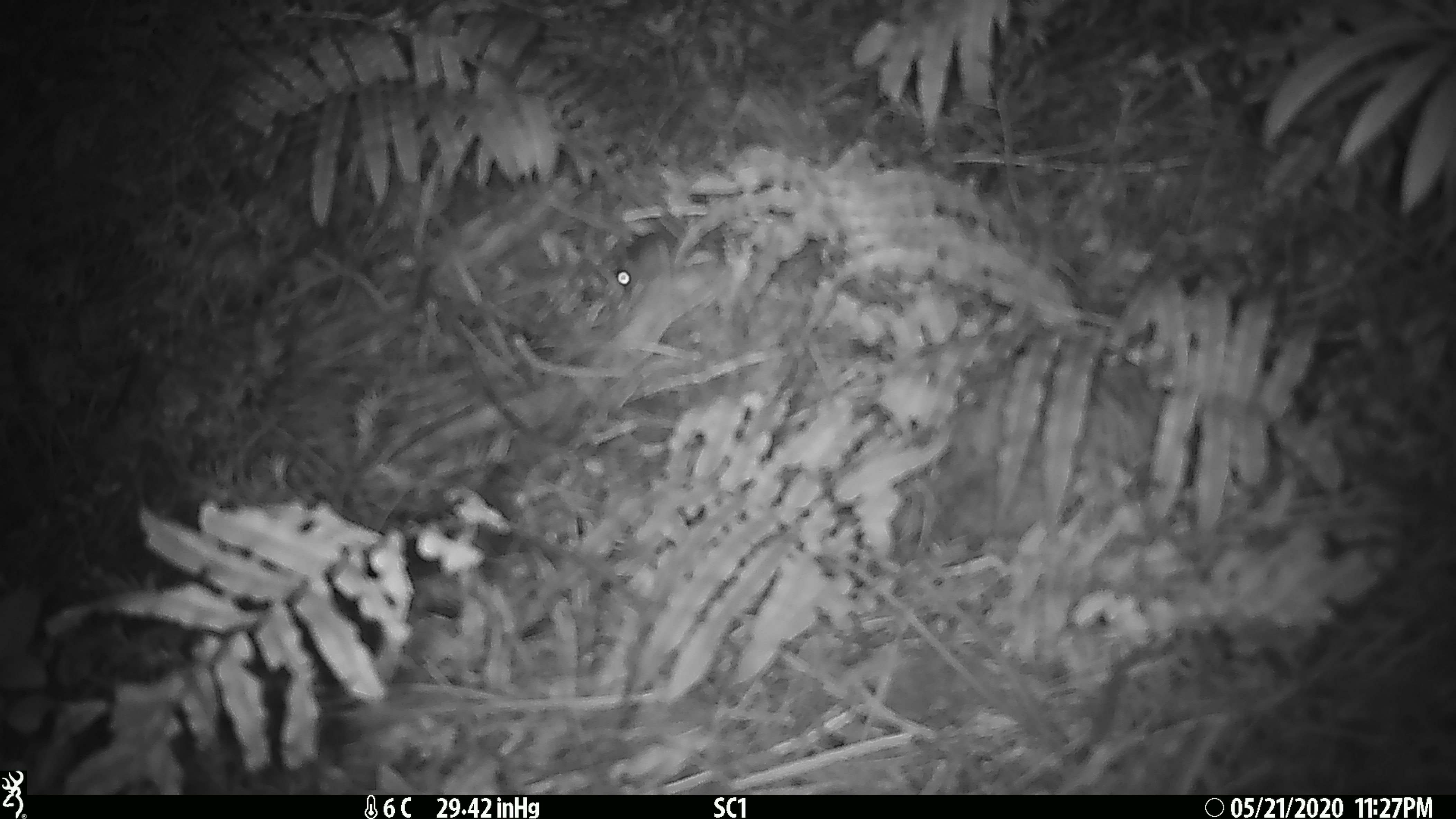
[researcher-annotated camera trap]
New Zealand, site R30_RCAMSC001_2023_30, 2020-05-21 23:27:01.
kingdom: Animalia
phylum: Chordata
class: Mammalia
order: Rodentia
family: Muridae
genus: Mus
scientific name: Mus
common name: mouse